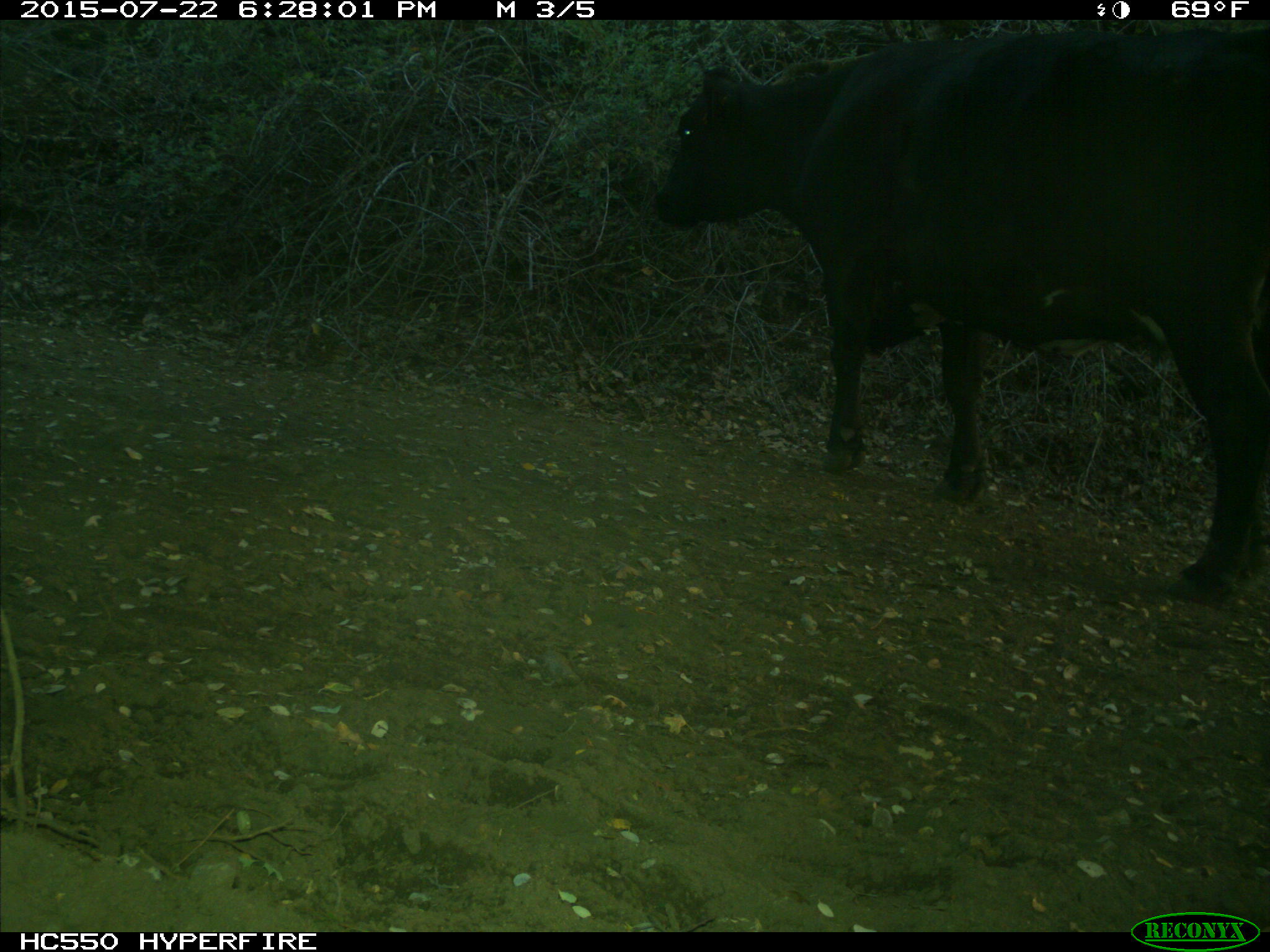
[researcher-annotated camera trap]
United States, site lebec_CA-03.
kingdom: Animalia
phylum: Chordata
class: Mammalia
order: Artiodactyla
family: Bovidae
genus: Bos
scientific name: Bos taurus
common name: domestic cow